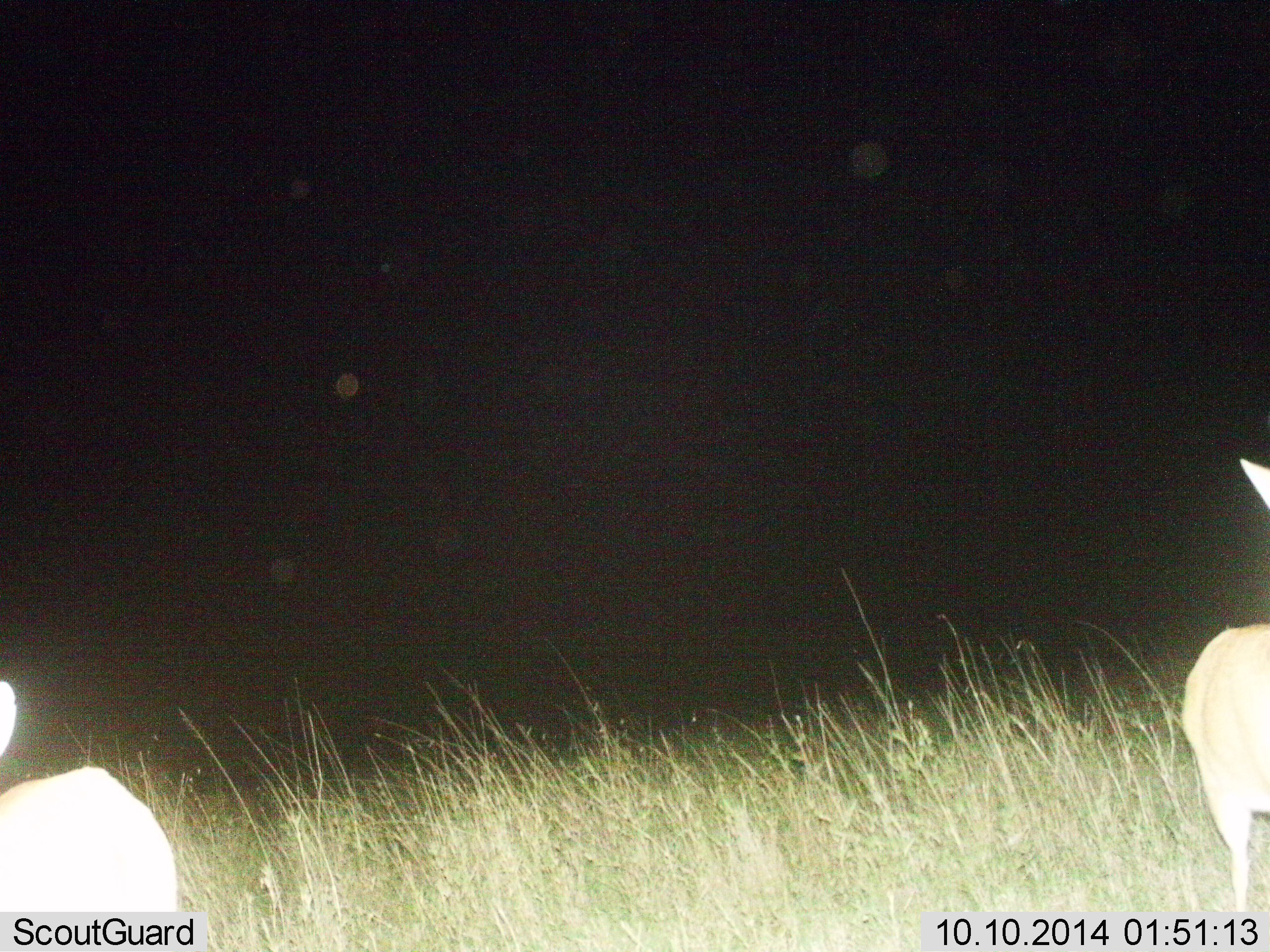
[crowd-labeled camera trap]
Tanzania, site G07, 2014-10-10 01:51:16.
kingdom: Animalia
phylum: Chordata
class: Mammalia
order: Artiodactyla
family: Bovidae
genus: Redunca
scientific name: Redunca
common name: reedbuck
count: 2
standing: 100%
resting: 0%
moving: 0%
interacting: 0%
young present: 0%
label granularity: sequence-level